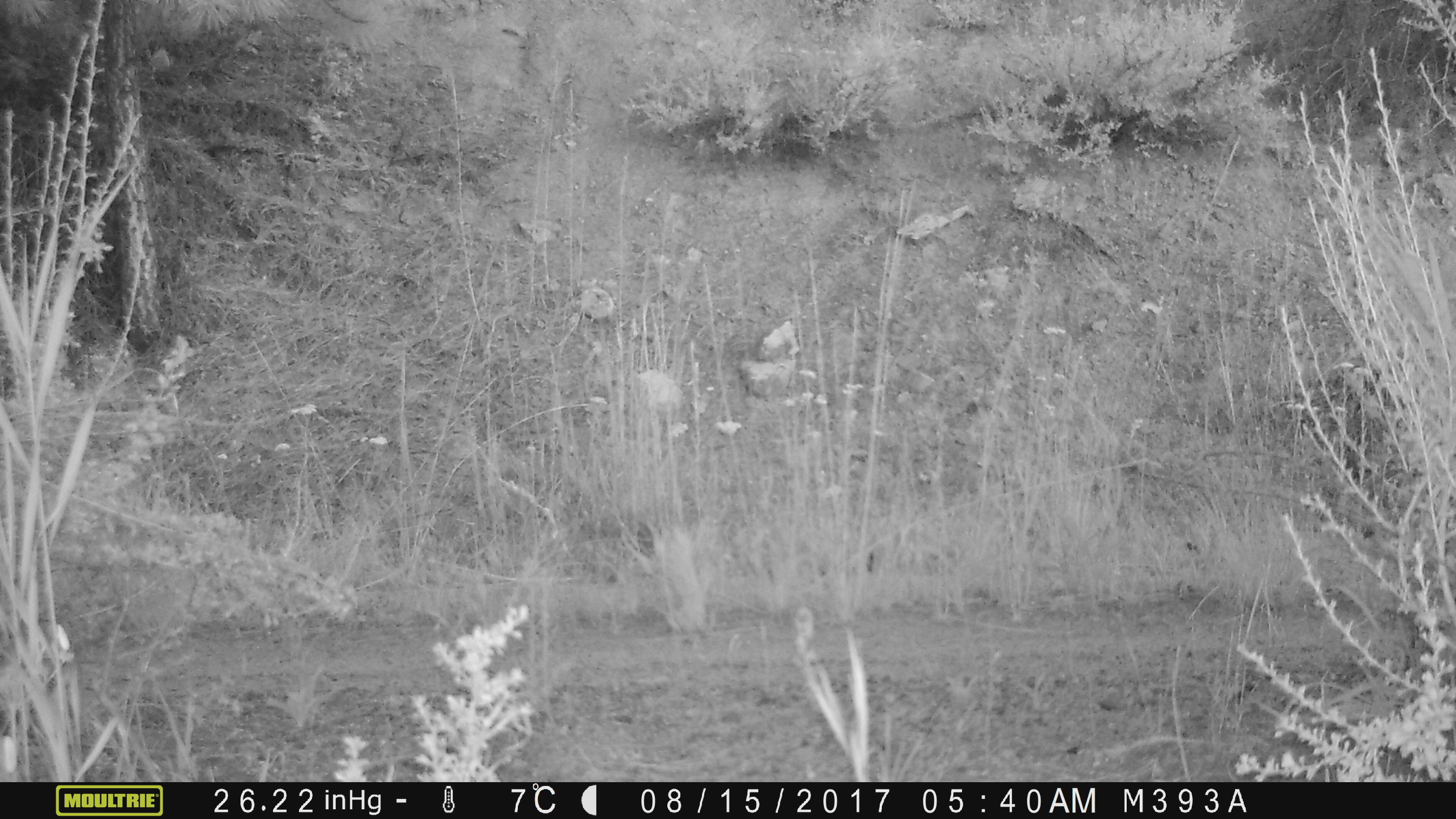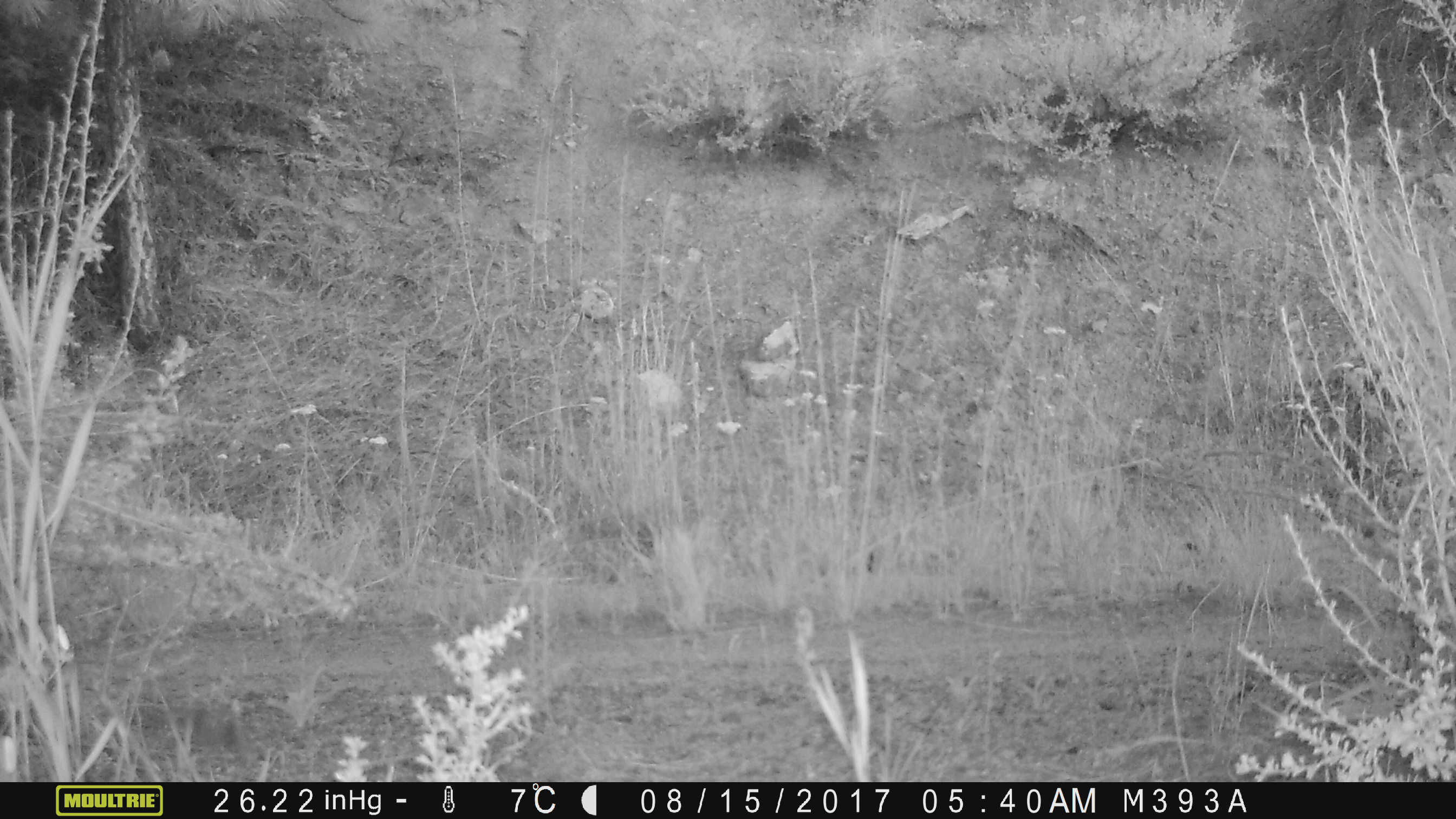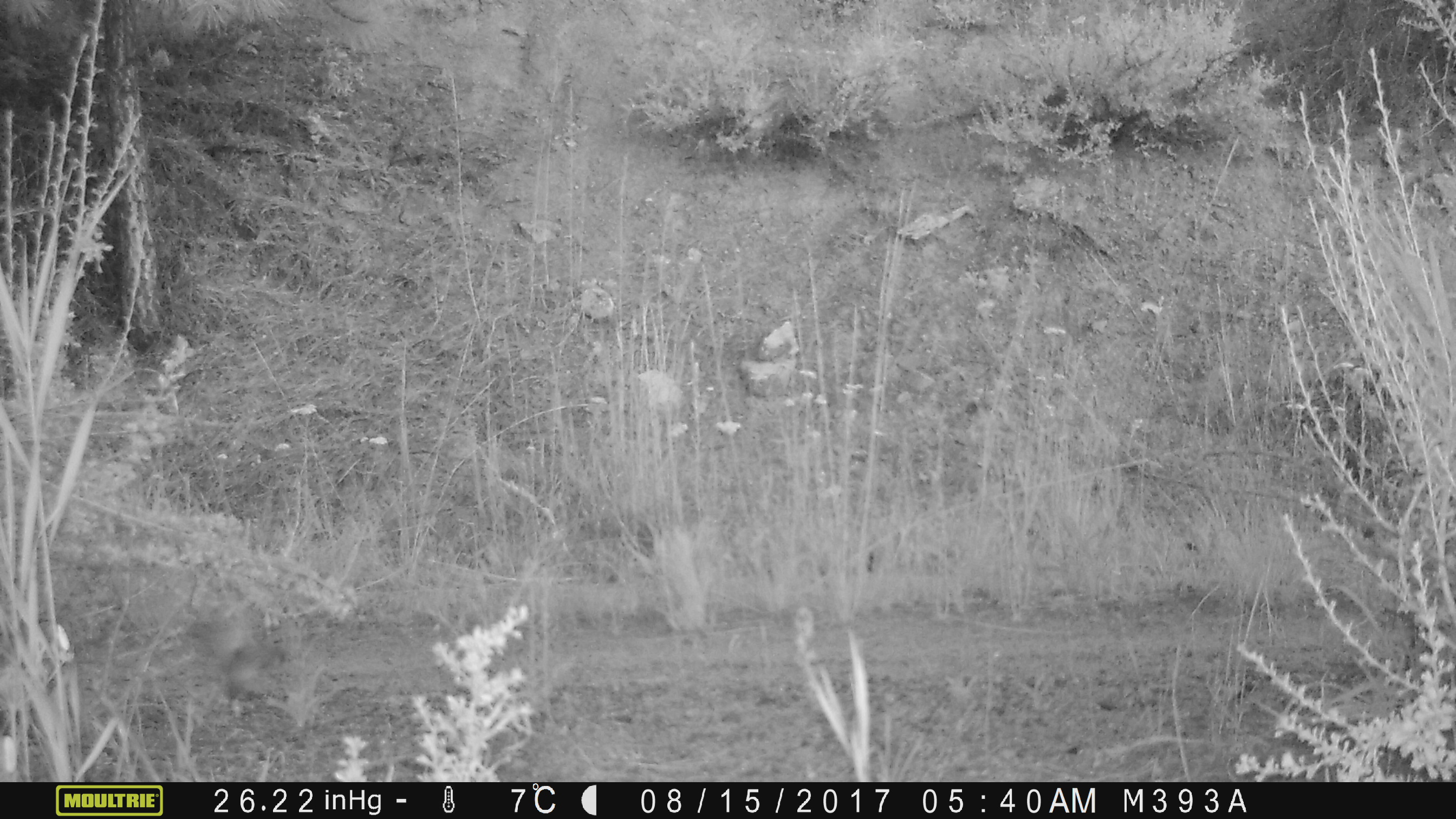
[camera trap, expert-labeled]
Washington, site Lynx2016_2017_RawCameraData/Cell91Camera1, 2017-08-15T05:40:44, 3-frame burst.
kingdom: Animalia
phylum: Chordata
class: Aves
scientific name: Aves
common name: birds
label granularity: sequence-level